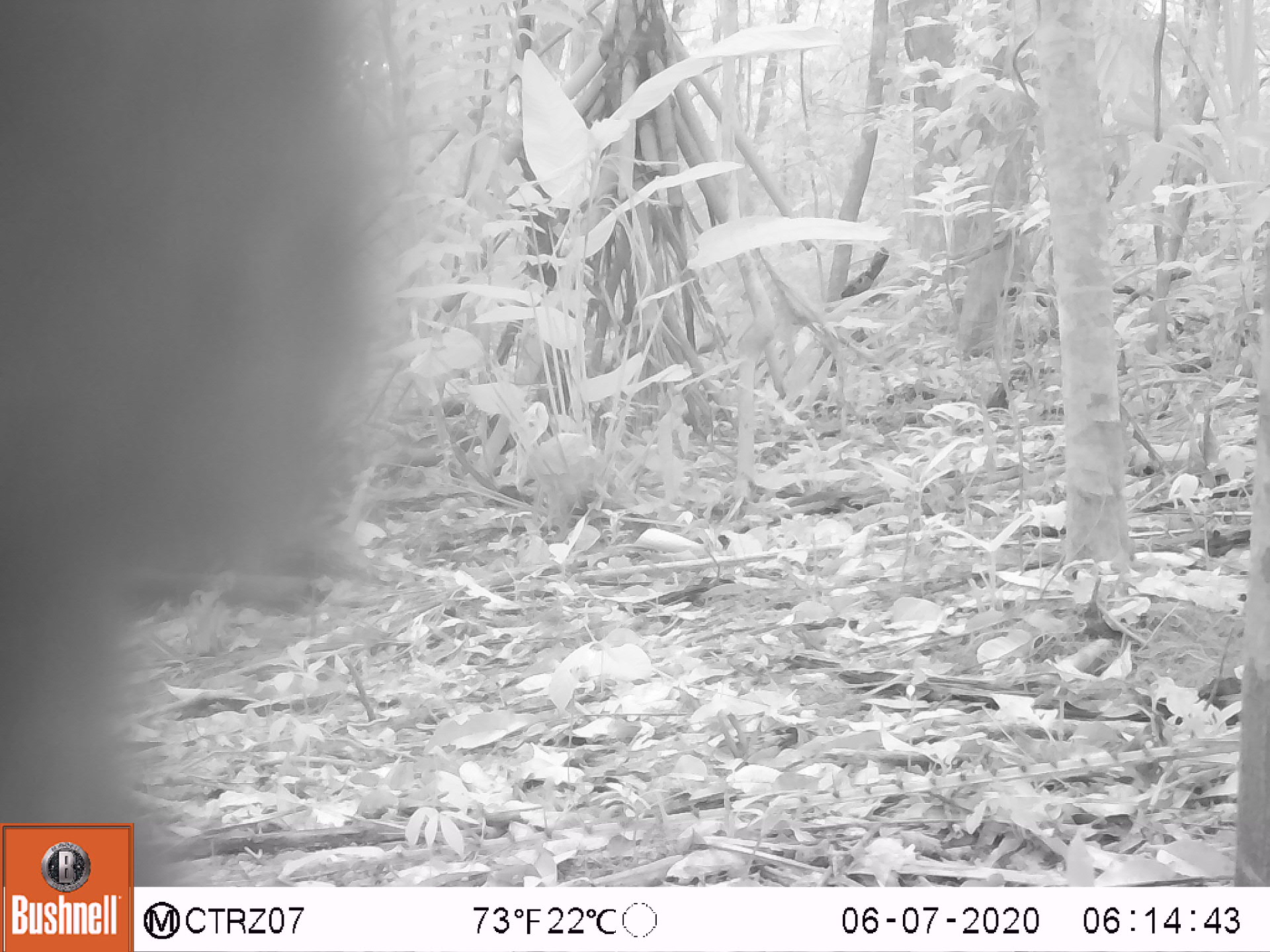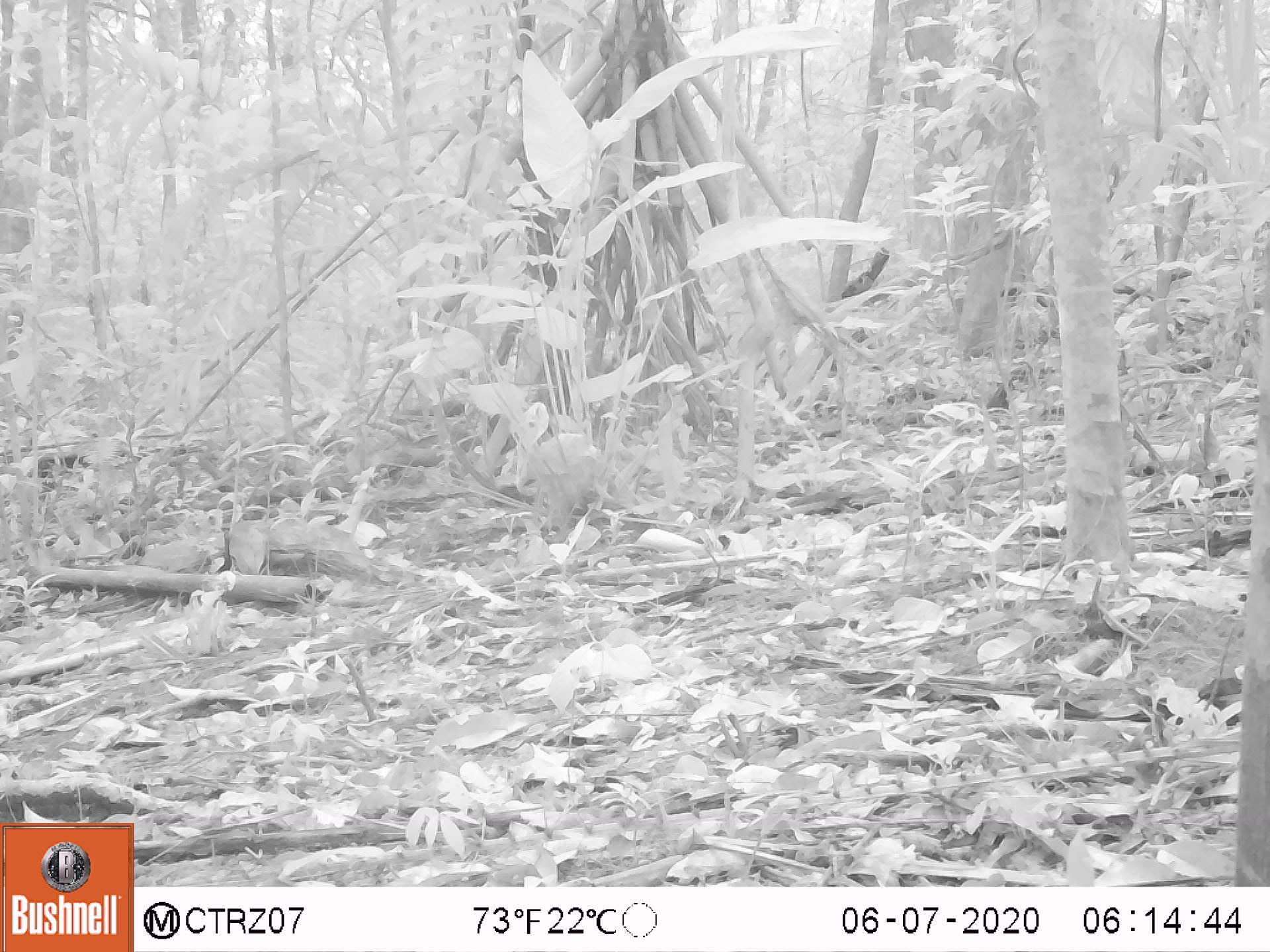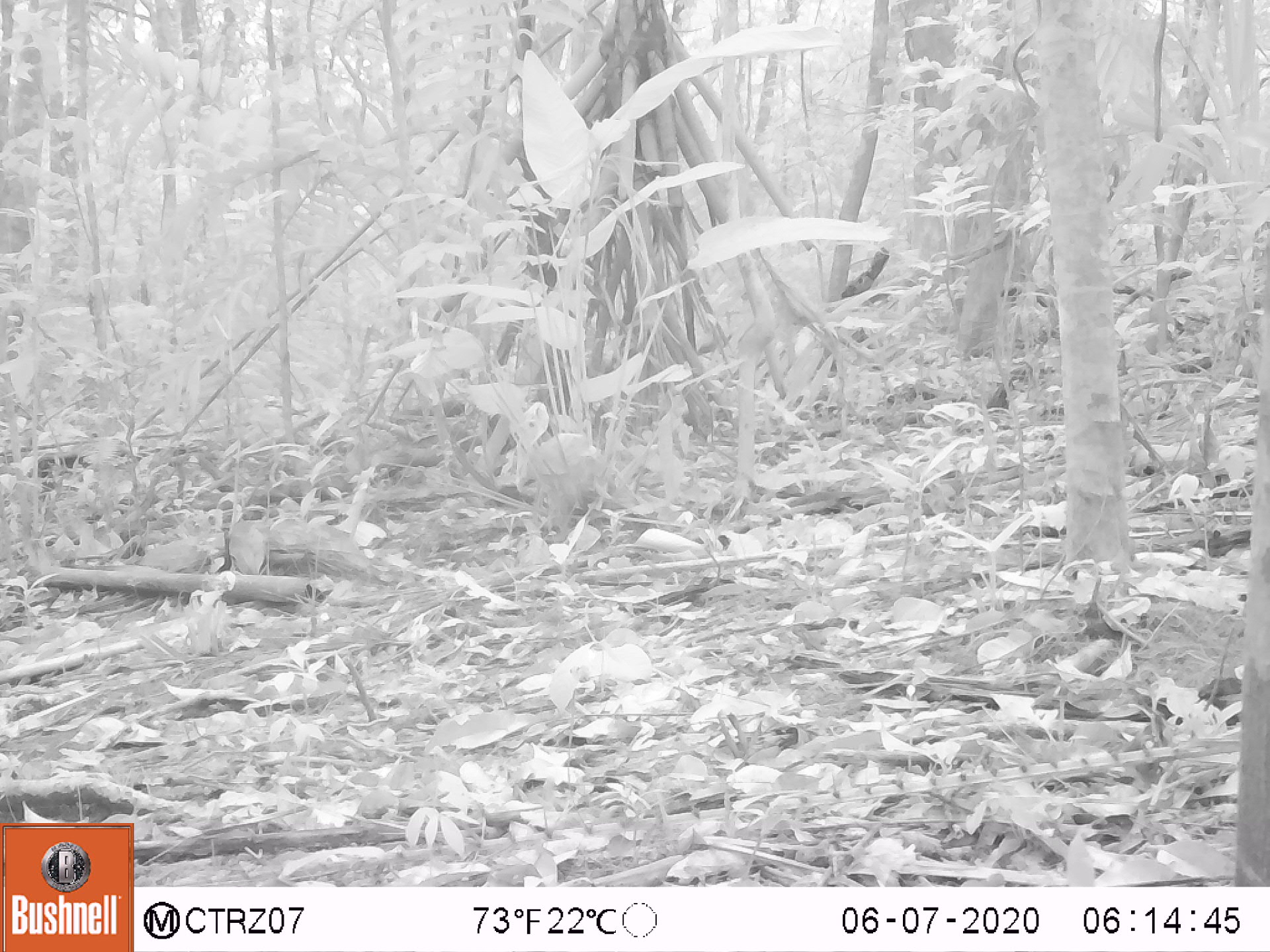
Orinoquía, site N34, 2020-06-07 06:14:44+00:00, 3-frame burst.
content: unidentified animal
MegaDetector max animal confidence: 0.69